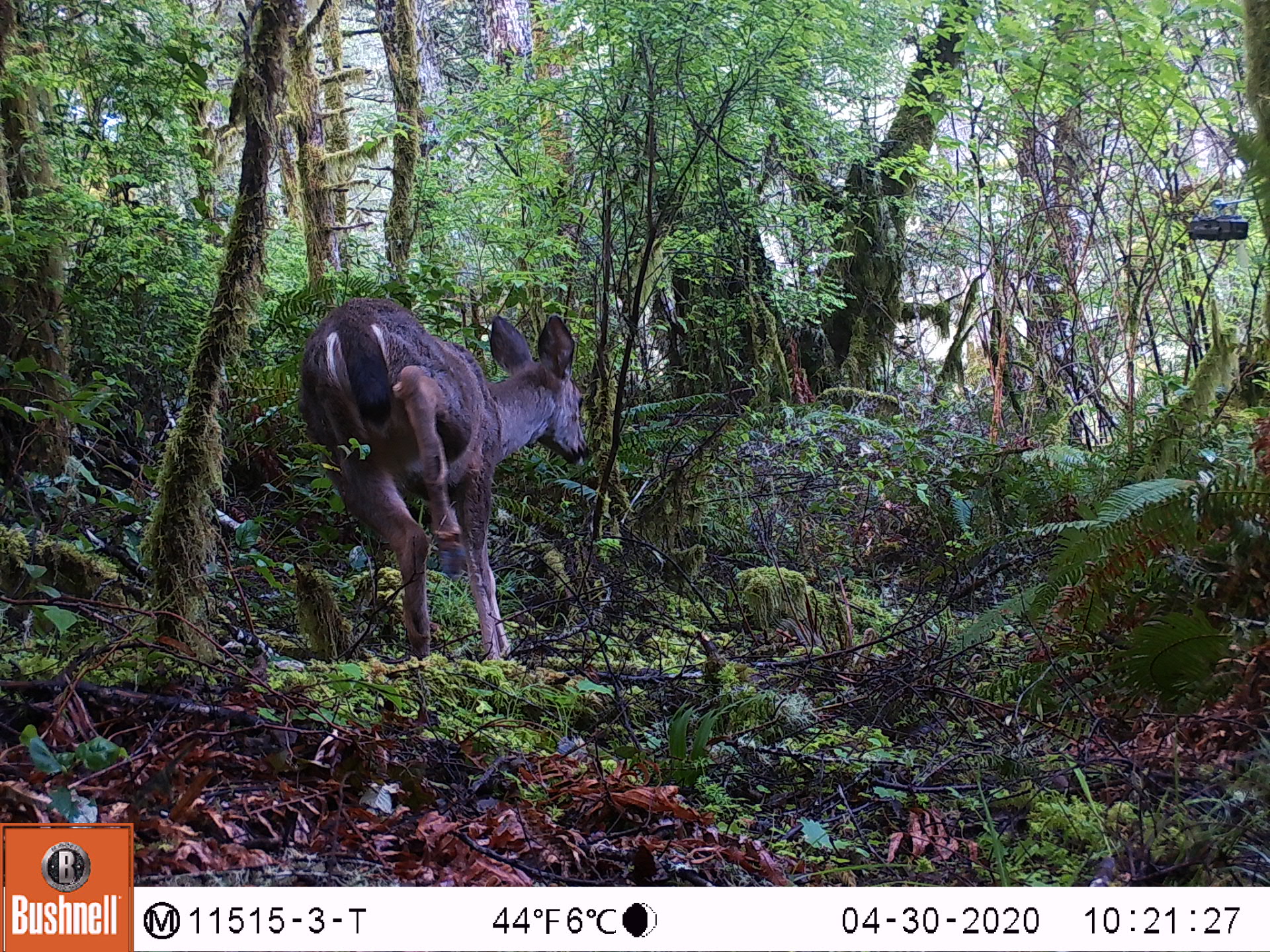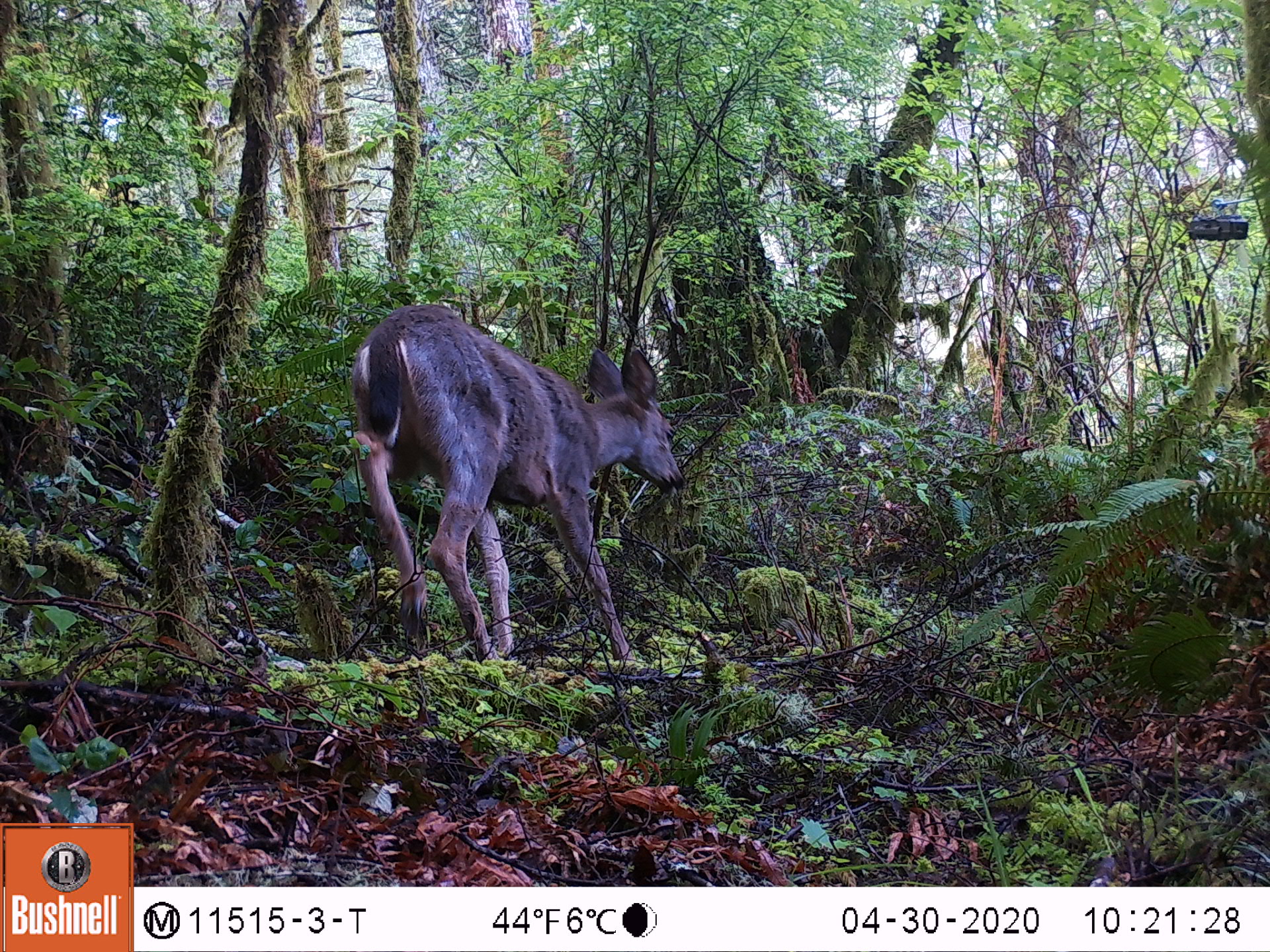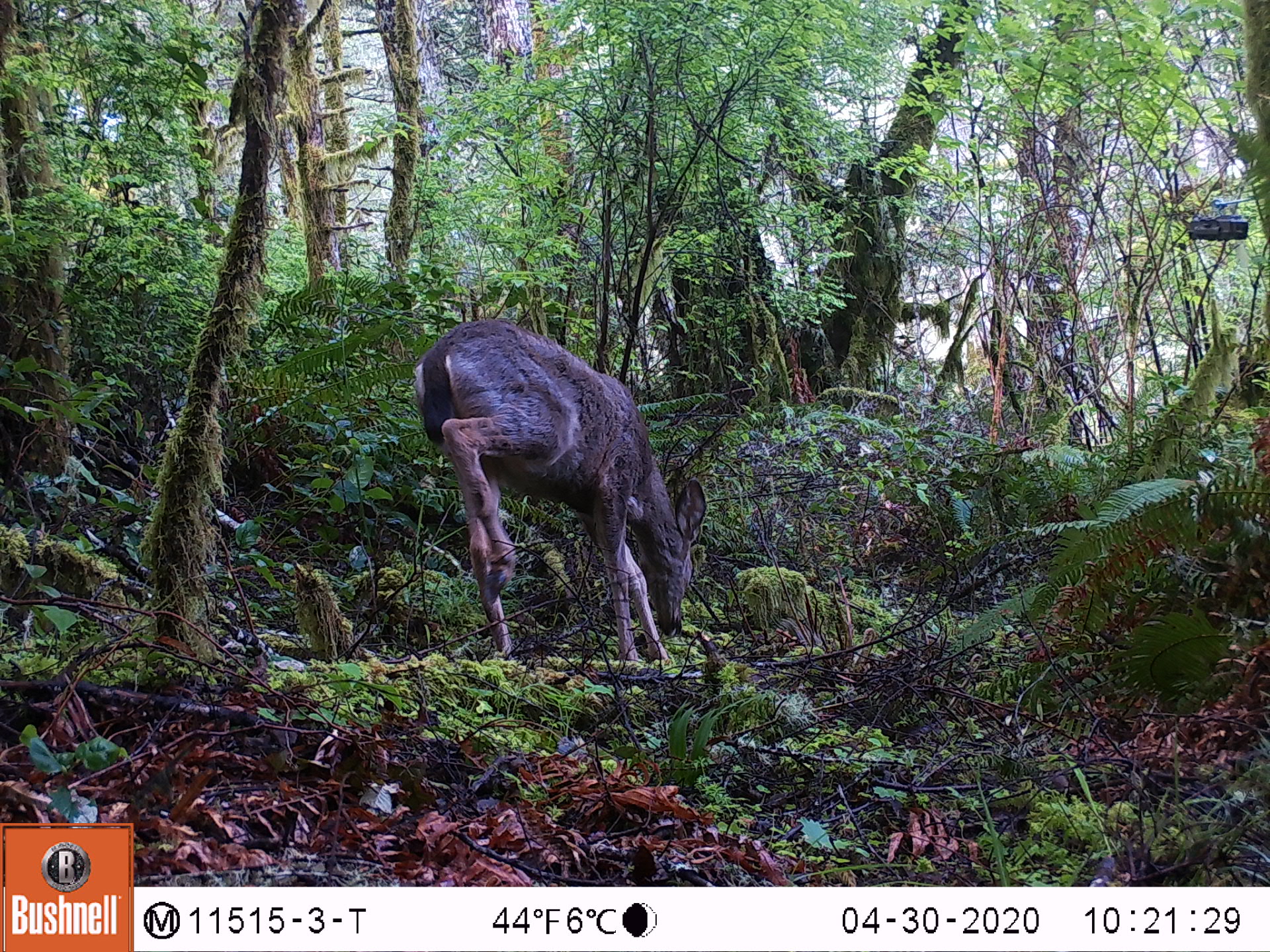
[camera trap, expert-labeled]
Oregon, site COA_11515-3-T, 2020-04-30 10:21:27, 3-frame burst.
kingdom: Animalia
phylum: Chordata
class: Mammalia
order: Artiodactyla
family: Cervidae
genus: Odocoileus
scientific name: Odocoileus hemionus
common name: black-tailed deer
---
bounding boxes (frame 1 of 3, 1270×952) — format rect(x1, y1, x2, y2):
black-tailed deer: rect(294, 276, 605, 664)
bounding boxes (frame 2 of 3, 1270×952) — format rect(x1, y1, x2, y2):
black-tailed deer: rect(349, 294, 695, 673)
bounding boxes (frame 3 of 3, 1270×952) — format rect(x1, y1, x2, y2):
black-tailed deer: rect(411, 296, 715, 673)